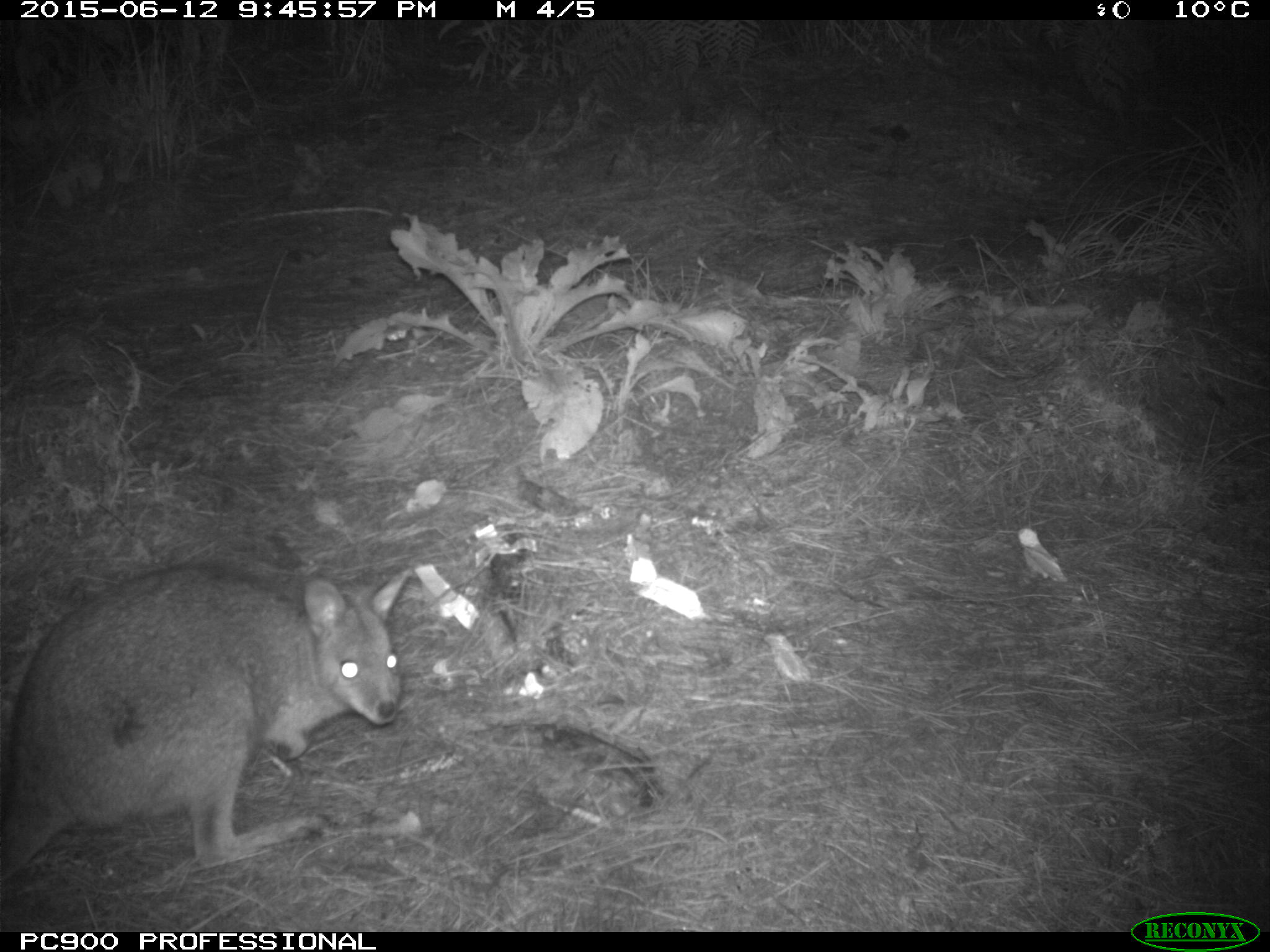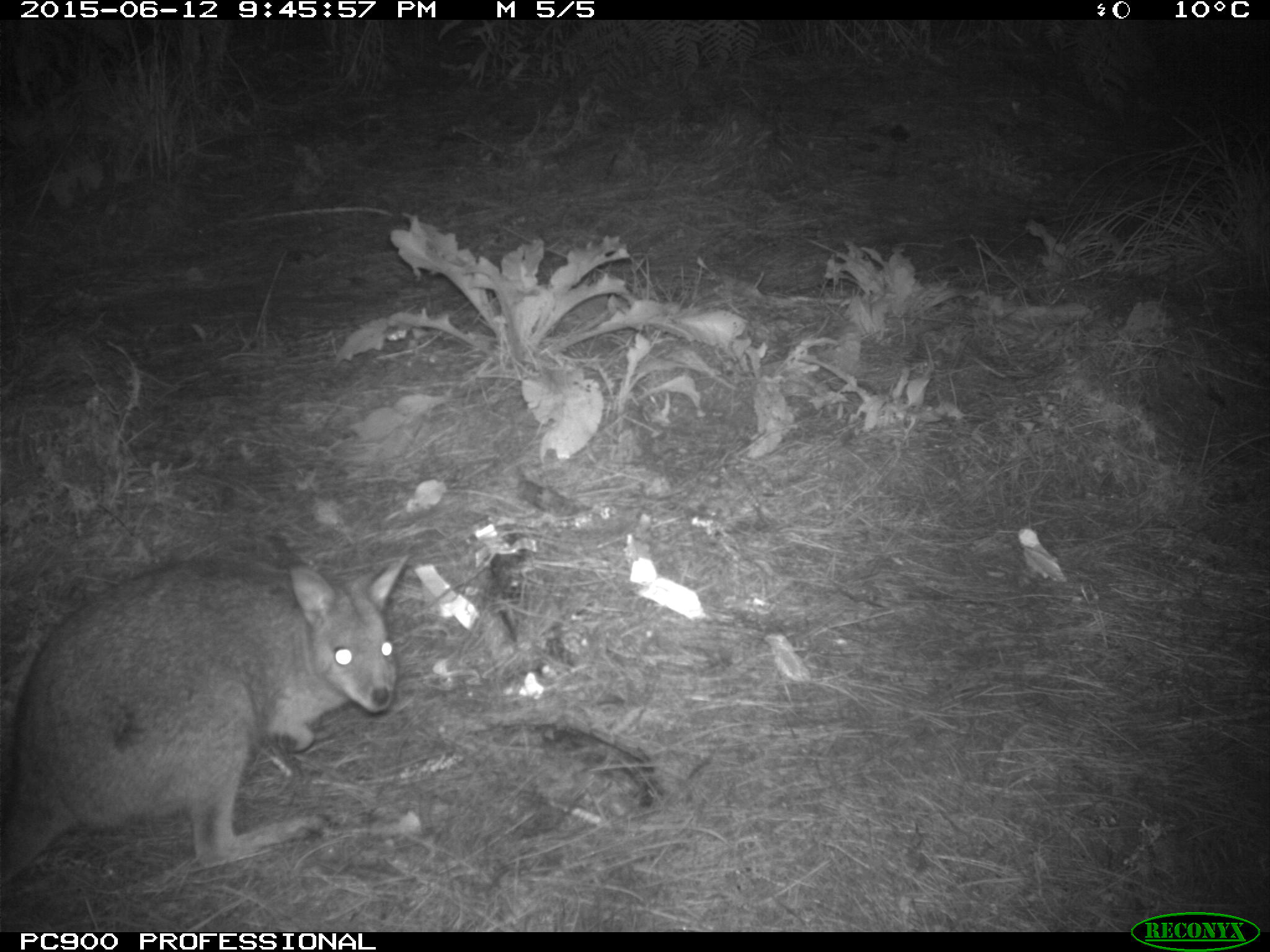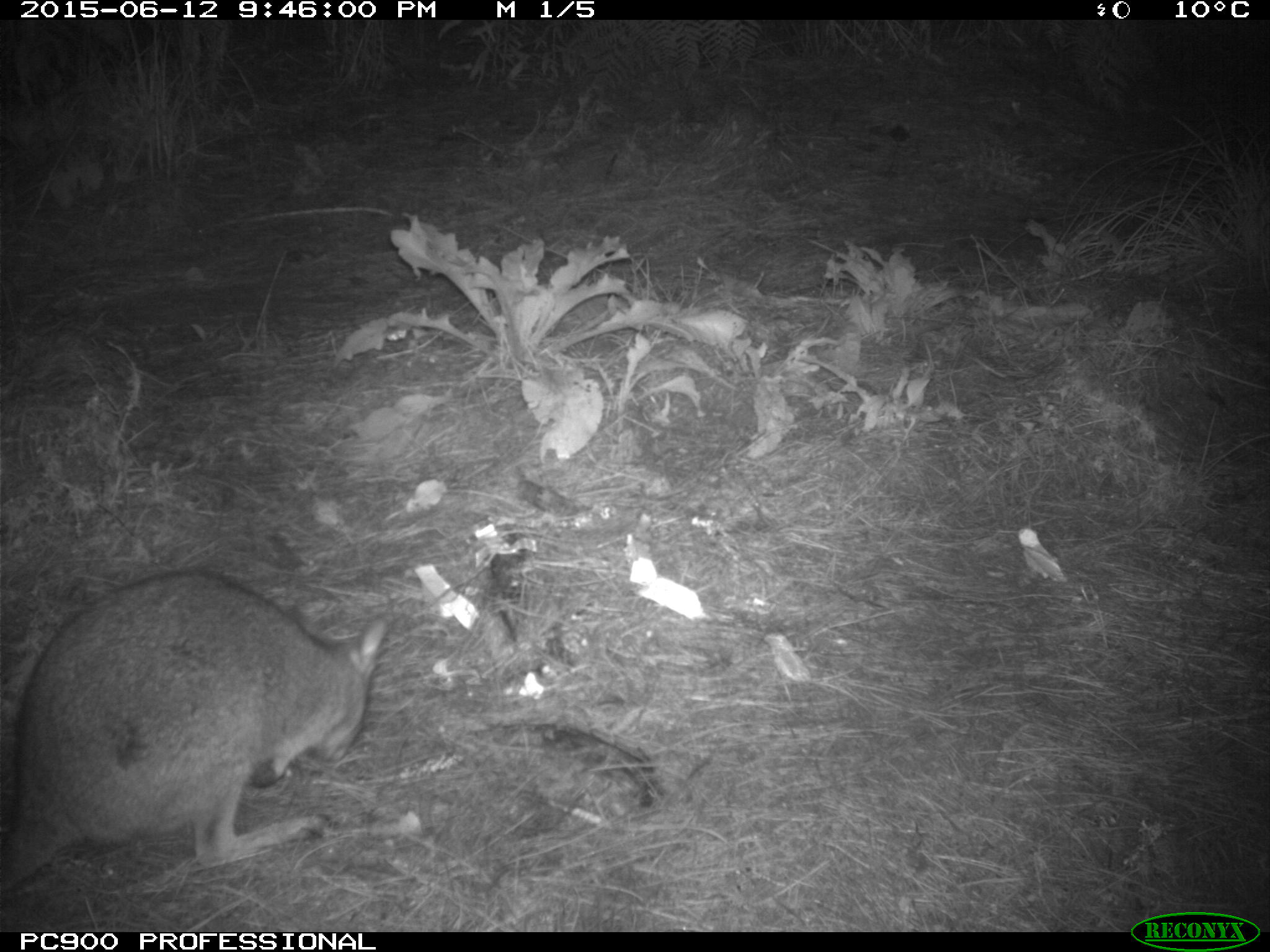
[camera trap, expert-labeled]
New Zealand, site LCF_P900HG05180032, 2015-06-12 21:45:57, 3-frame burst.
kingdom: Animalia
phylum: Chordata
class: Mammalia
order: Diprotodontia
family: Macropodidae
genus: Notamacropus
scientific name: Notamacropus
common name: wallaby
Wallaby (Notamacropus).